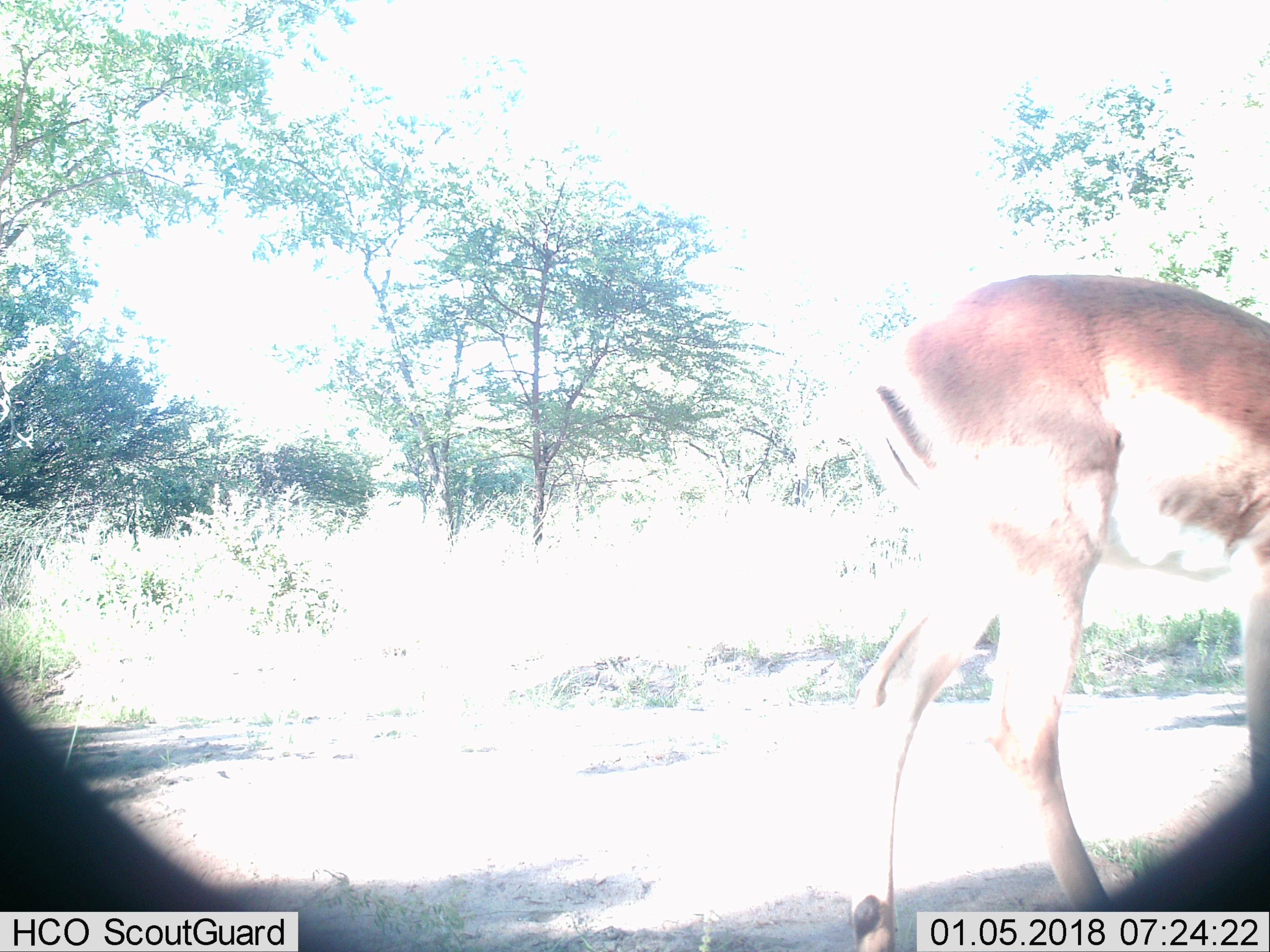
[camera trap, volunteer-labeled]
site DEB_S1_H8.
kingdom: Animalia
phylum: Chordata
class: Mammalia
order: Artiodactyla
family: Bovidae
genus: Aepyceros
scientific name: Aepyceros melampus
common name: impala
Impala (Aepyceros melampus), count 1. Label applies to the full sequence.